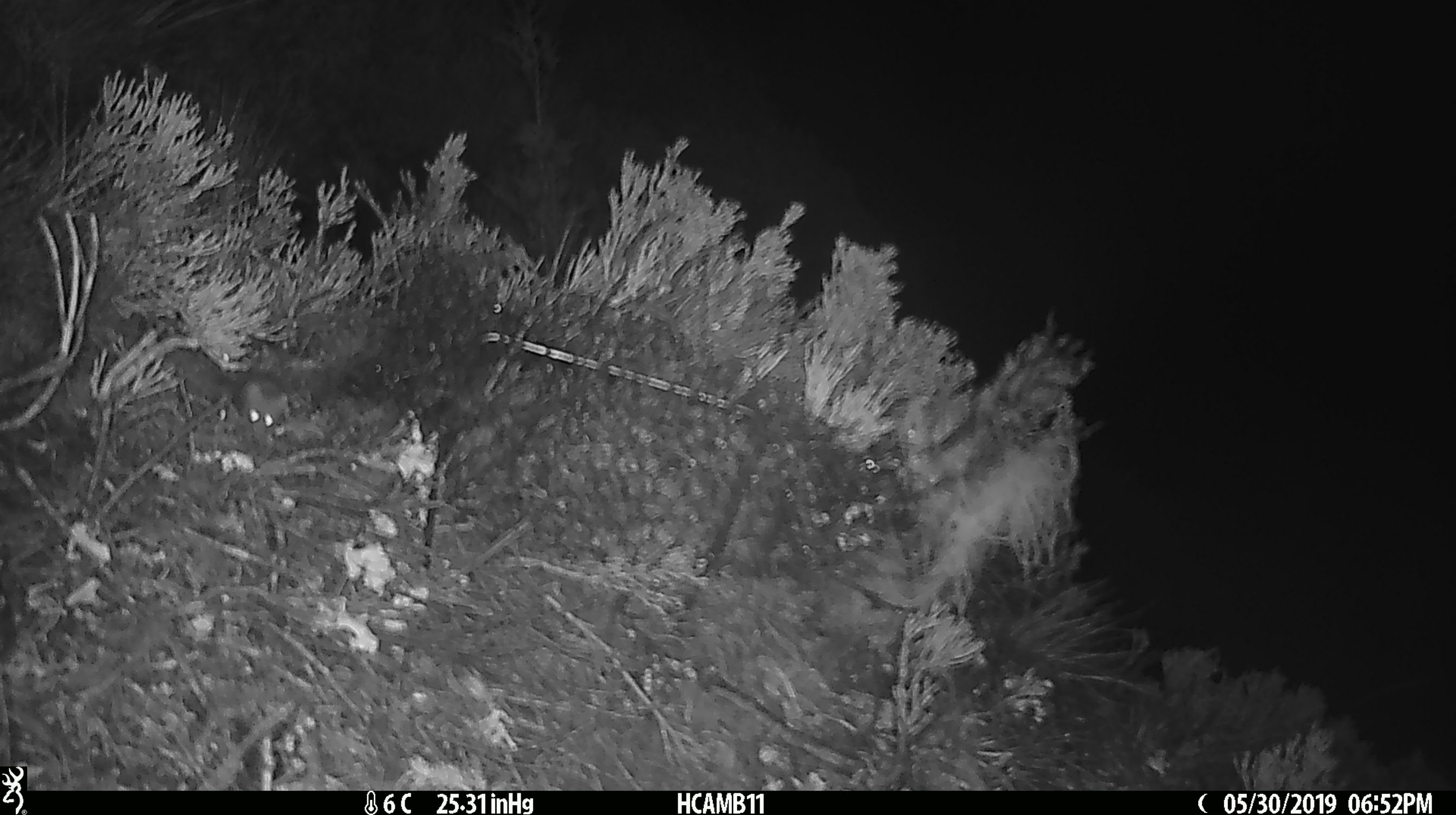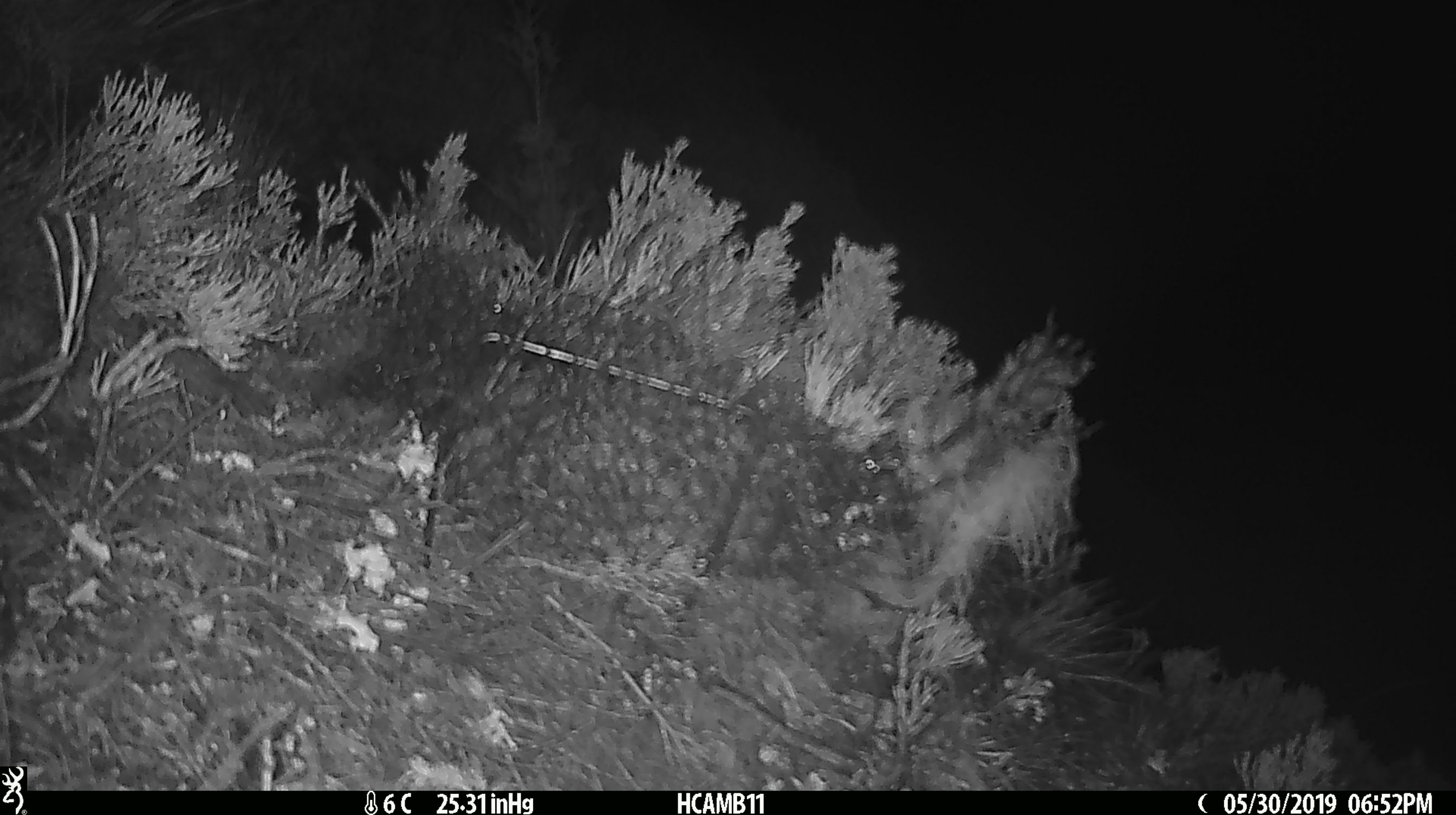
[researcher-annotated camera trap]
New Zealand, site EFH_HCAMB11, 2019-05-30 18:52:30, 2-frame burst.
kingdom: Animalia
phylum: Chordata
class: Mammalia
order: Rodentia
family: Muridae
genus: Mus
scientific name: Mus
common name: mouse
Mouse (Mus).